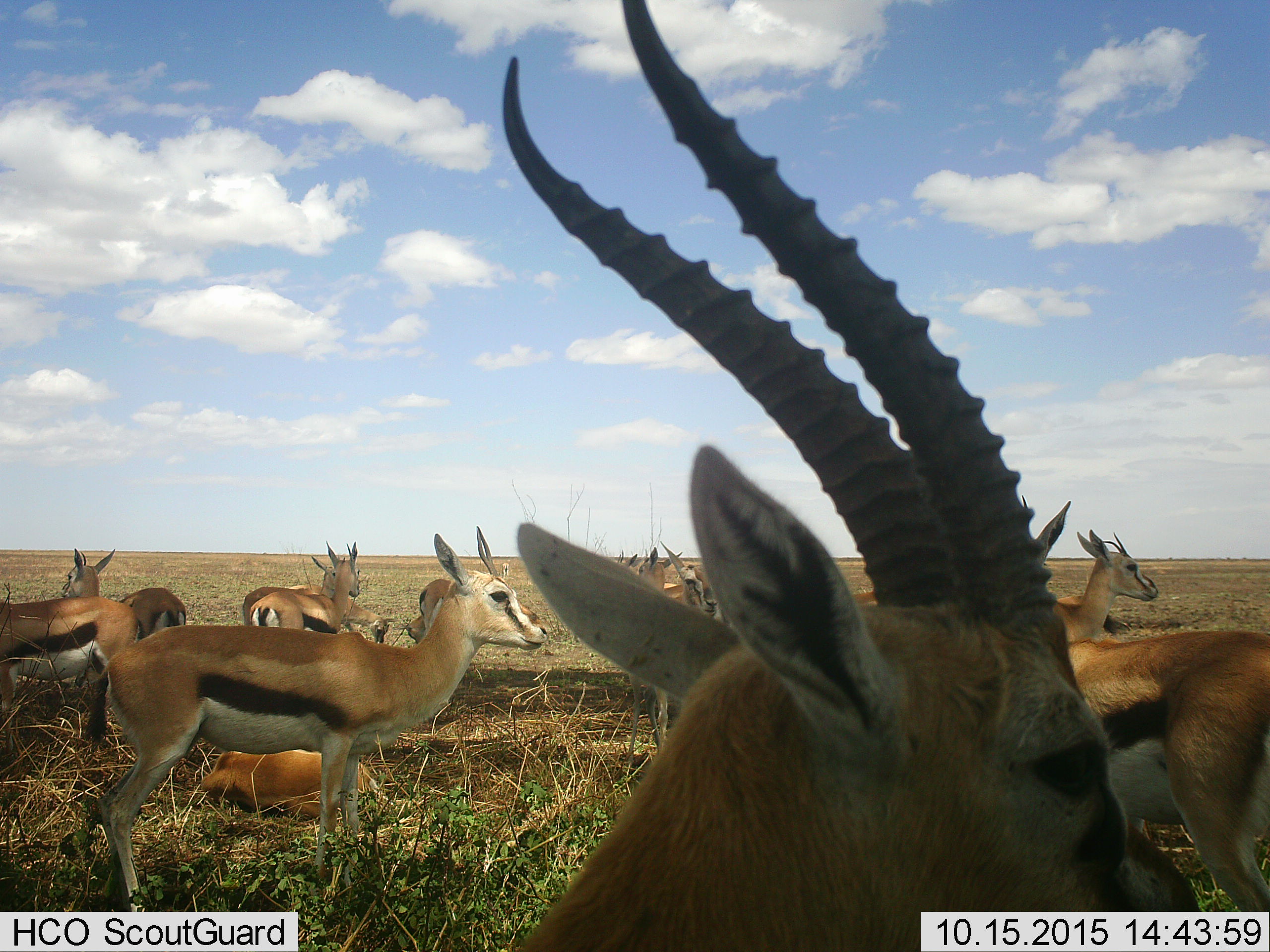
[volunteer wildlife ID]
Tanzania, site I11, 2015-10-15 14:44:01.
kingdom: Animalia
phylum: Chordata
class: Mammalia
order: Artiodactyla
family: Bovidae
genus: Eudorcas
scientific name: Eudorcas thomsonii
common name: thomson's gazelle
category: gazellethomsons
Gazellethomsons (thomson's gazelle) (Eudorcas thomsonii), count 11-50. Behavior (volunteer vote fractions): standing 100%, resting 90%, moving 10%, interacting 20%. Young present (vote fraction): 20%. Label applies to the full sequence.